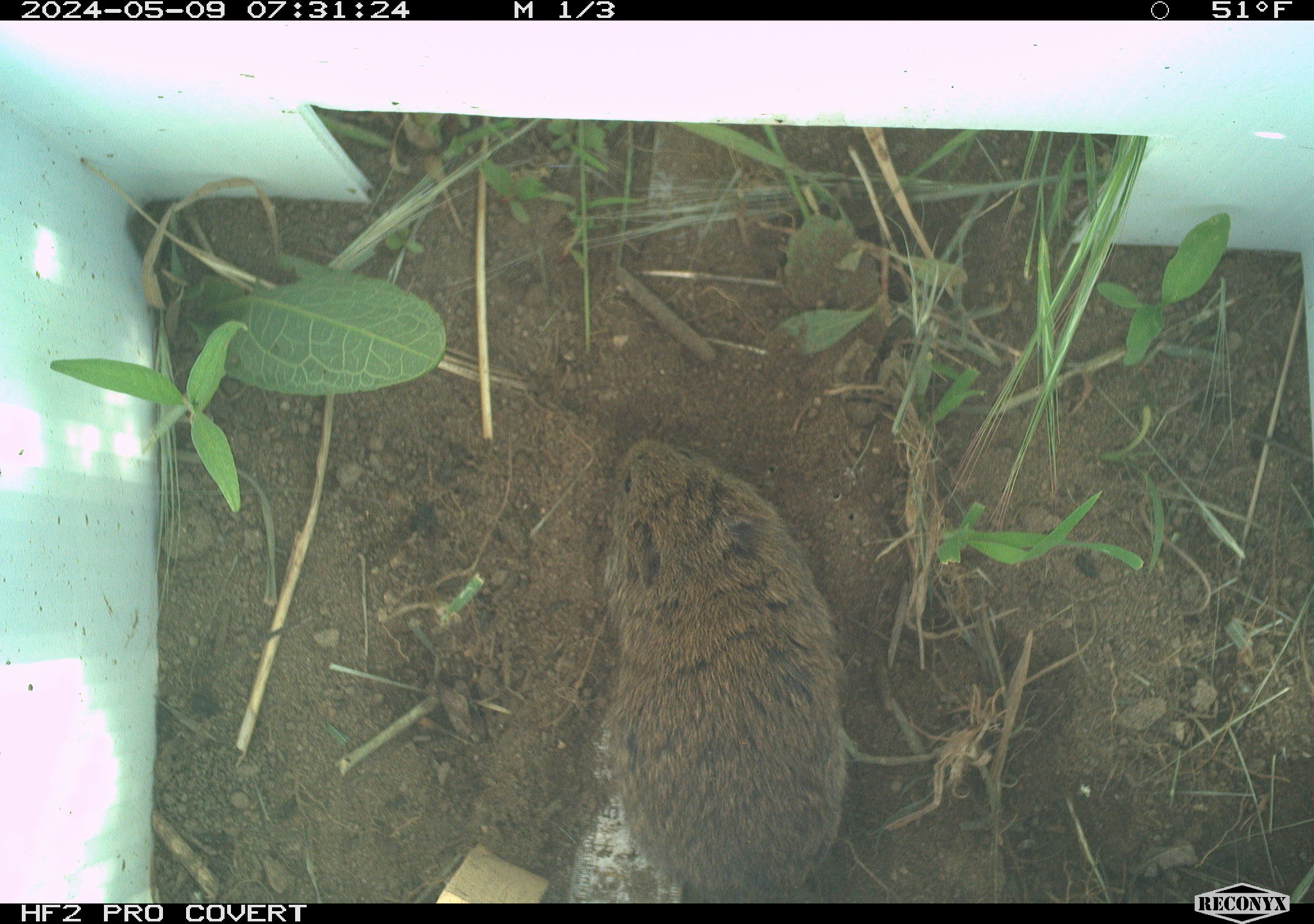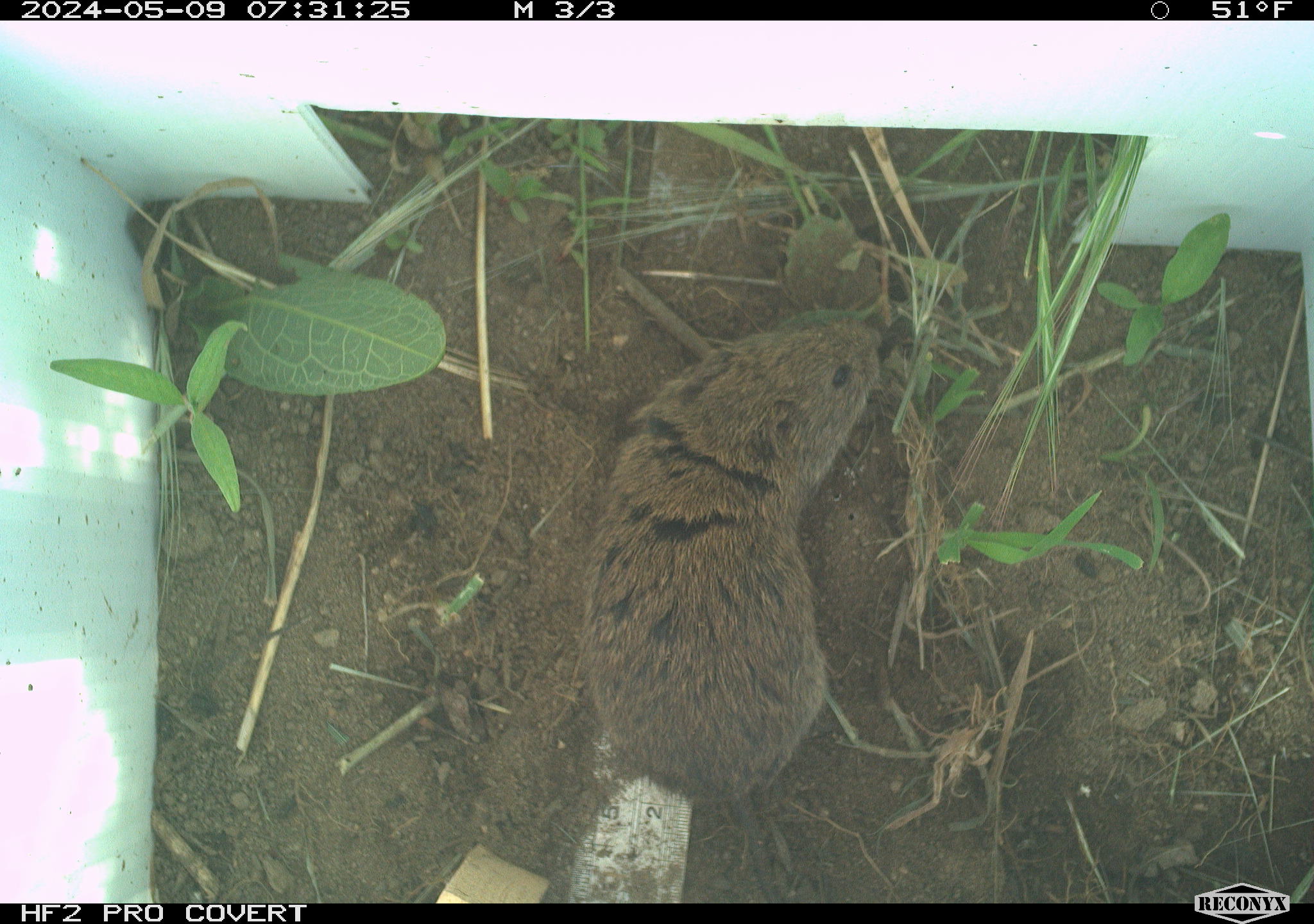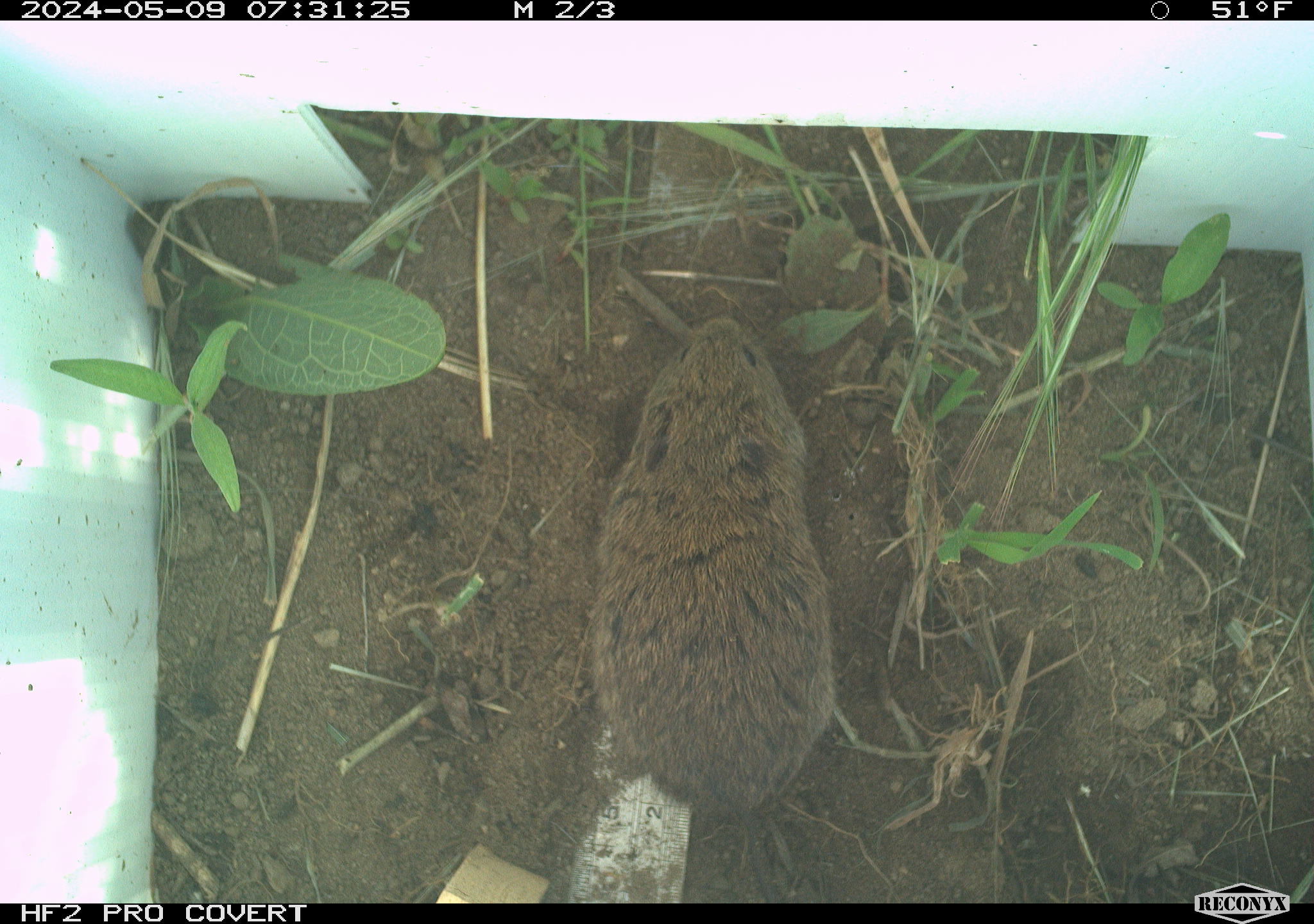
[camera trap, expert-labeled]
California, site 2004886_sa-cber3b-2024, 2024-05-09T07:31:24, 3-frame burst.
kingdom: Animalia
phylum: Chordata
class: Mammalia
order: Rodentia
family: Cricetidae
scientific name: Arvicolinae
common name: voles, lemmings, and muskrats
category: arvicolinae subfamily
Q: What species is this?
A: Arvicolinae subfamily (voles, lemmings, and muskrats) (Arvicolinae).